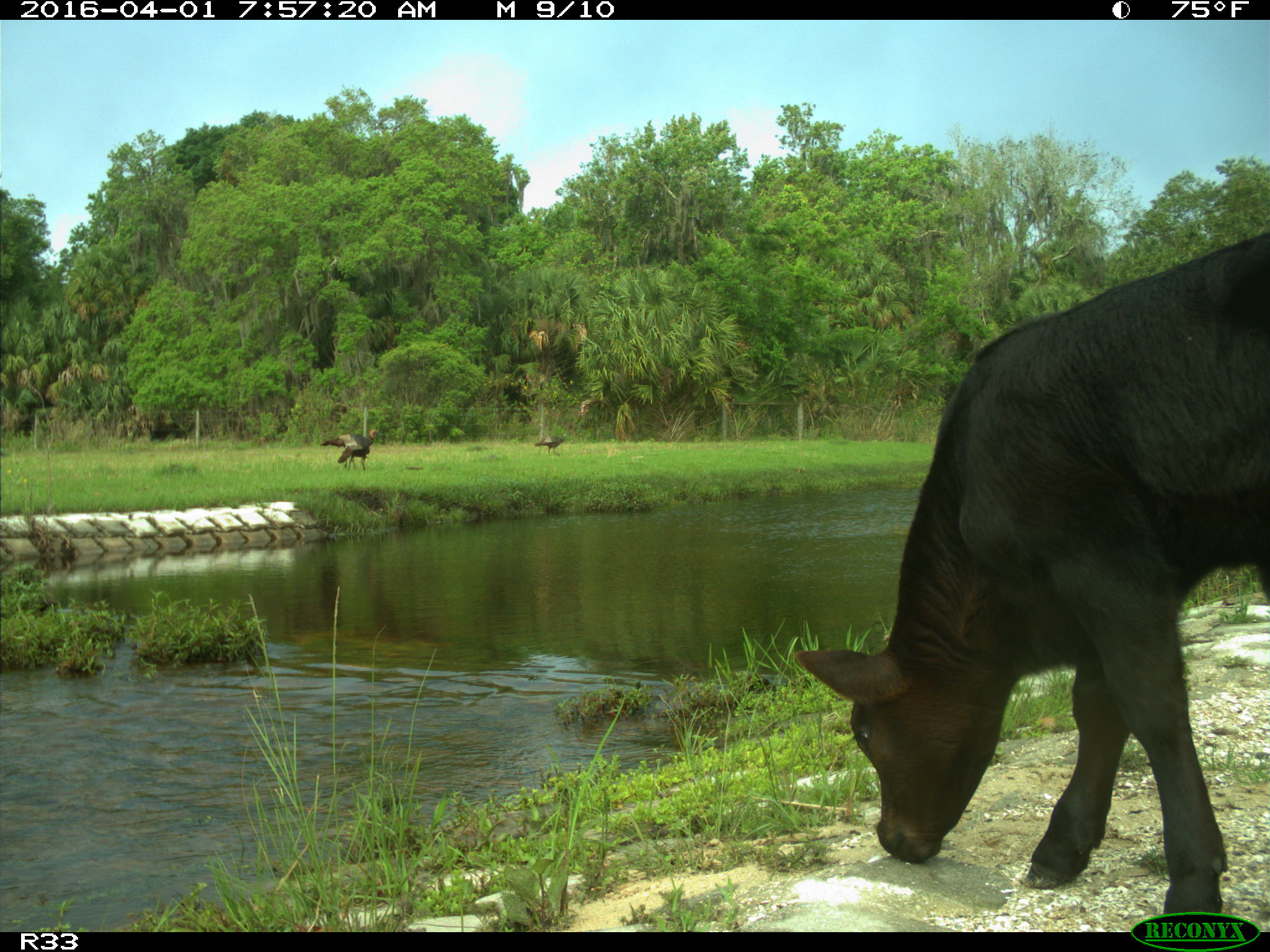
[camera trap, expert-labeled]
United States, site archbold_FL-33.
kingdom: Animalia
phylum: Chordata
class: Mammalia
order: Artiodactyla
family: Bovidae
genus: Bos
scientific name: Bos taurus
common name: domestic cow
Bos taurus (domestic cow).